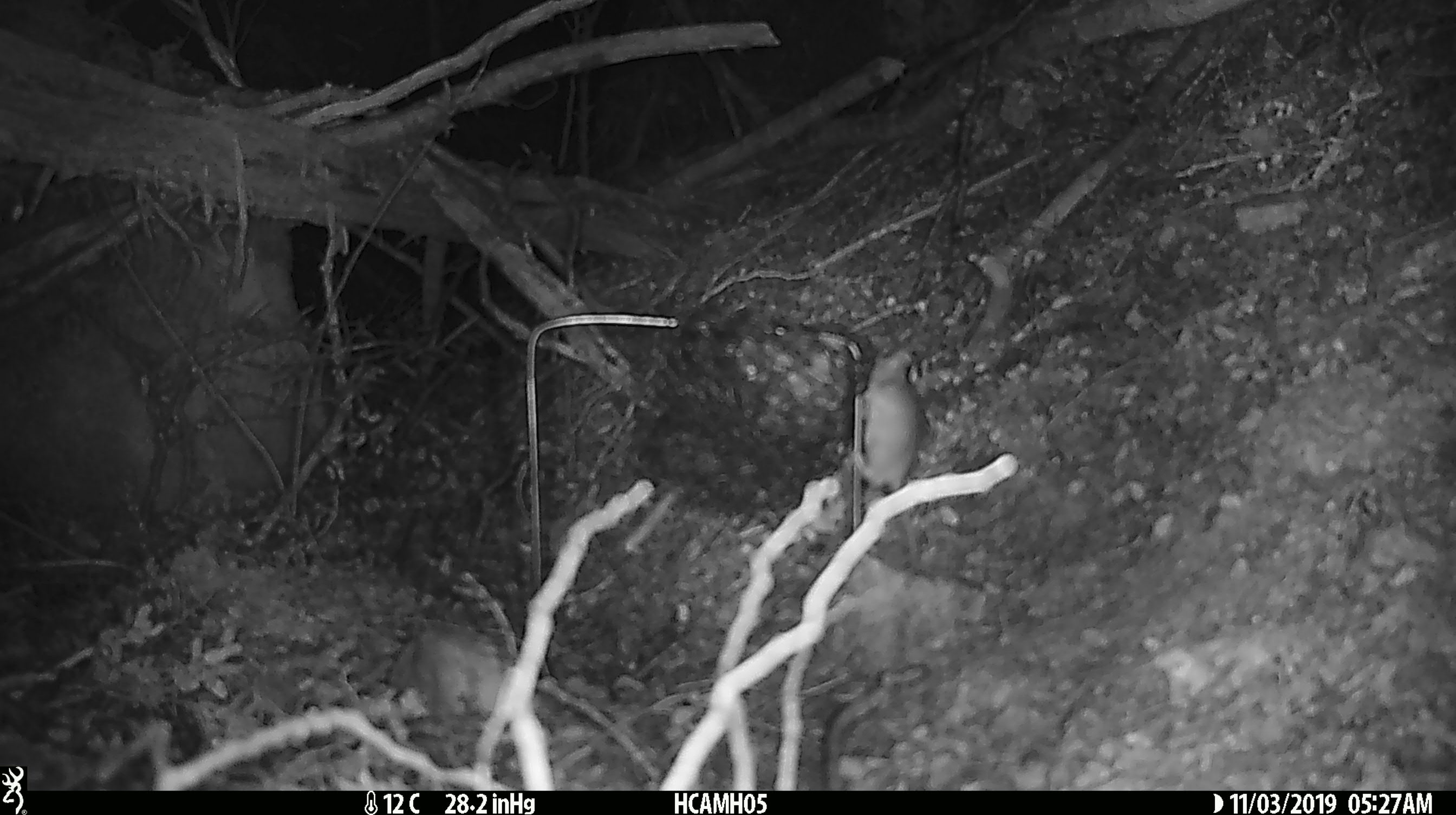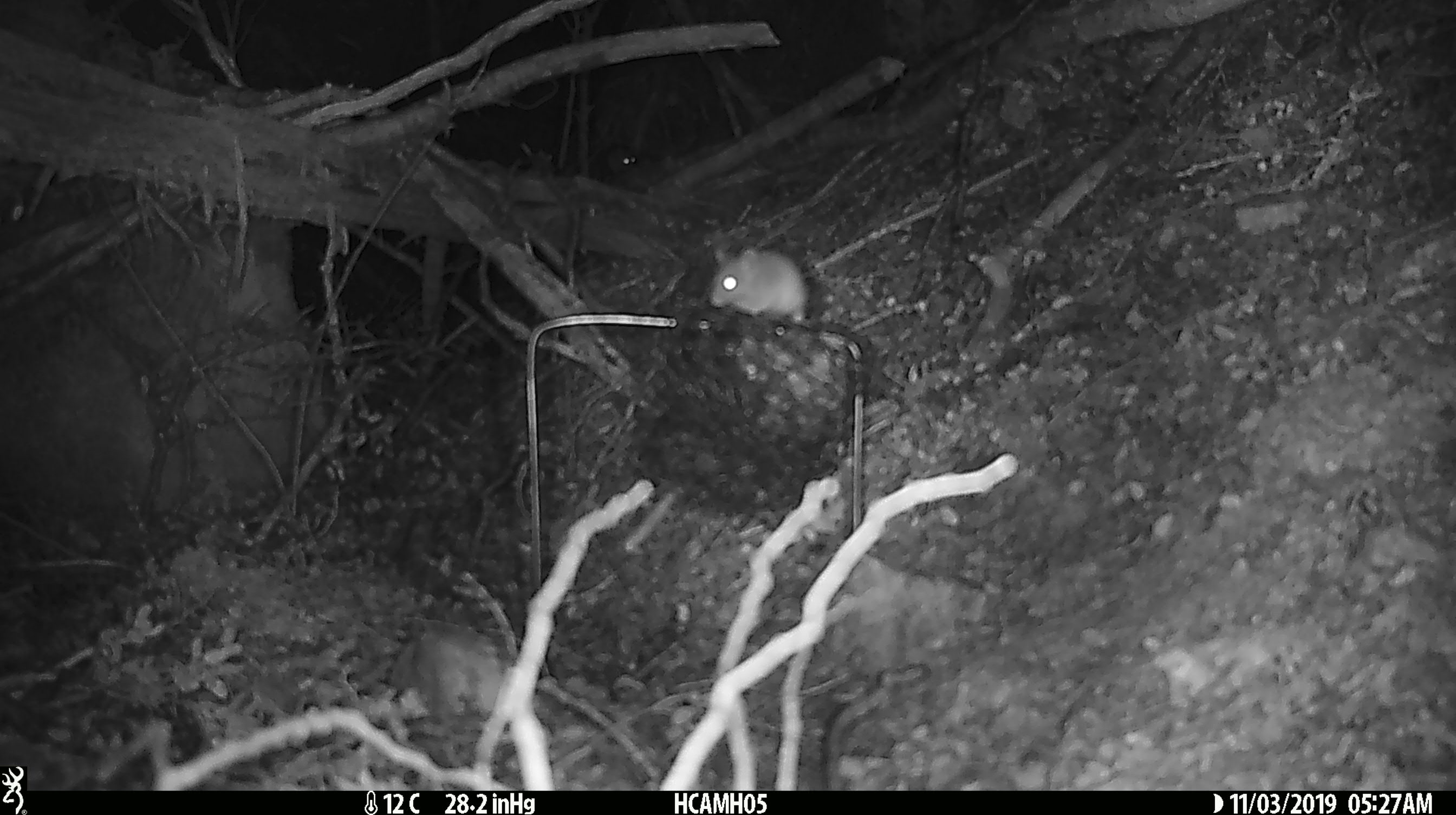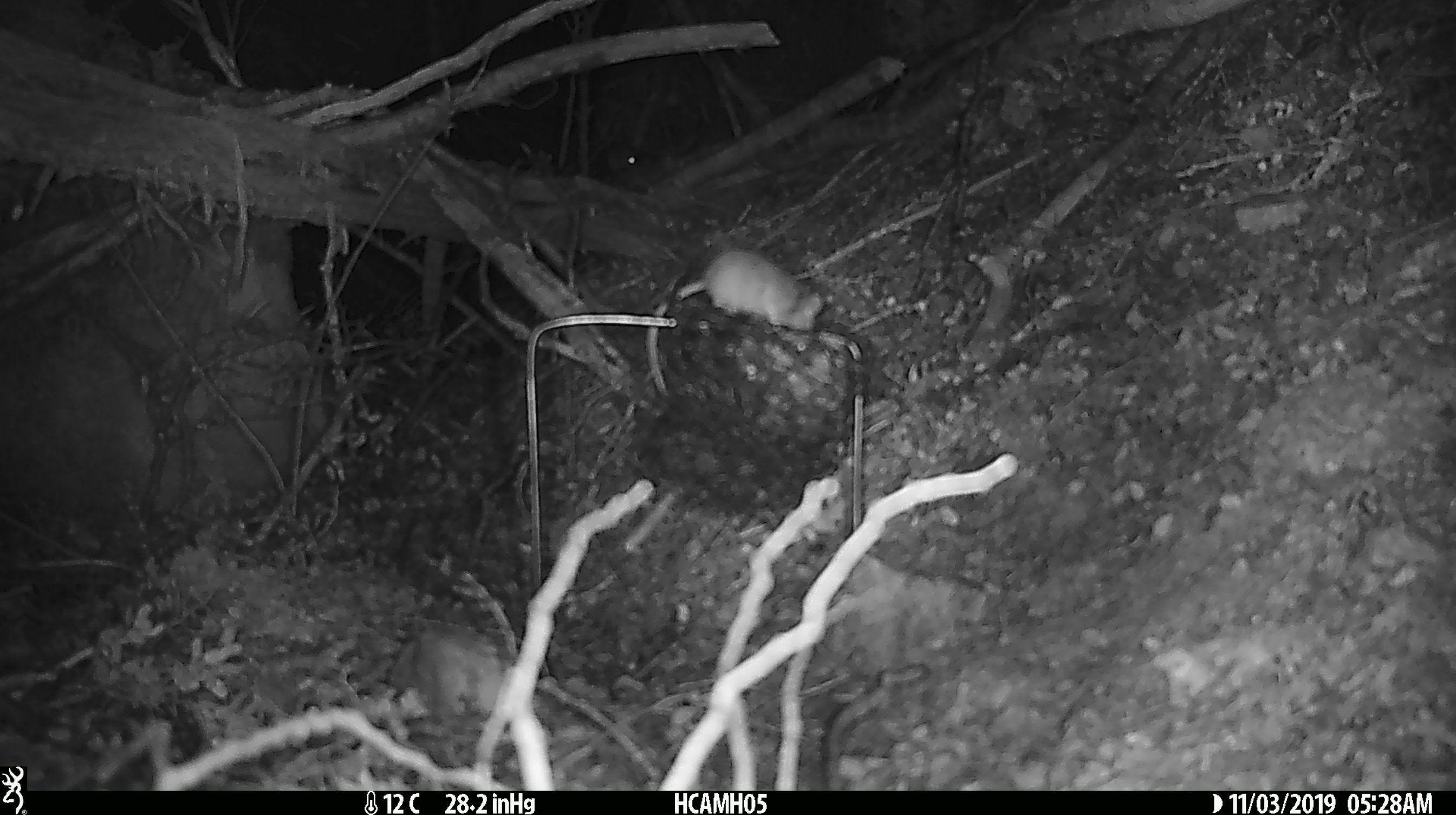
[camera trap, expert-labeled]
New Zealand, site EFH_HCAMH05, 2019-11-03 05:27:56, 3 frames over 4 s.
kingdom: Animalia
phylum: Chordata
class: Mammalia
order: Rodentia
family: Muridae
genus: Mus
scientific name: Mus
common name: mouse